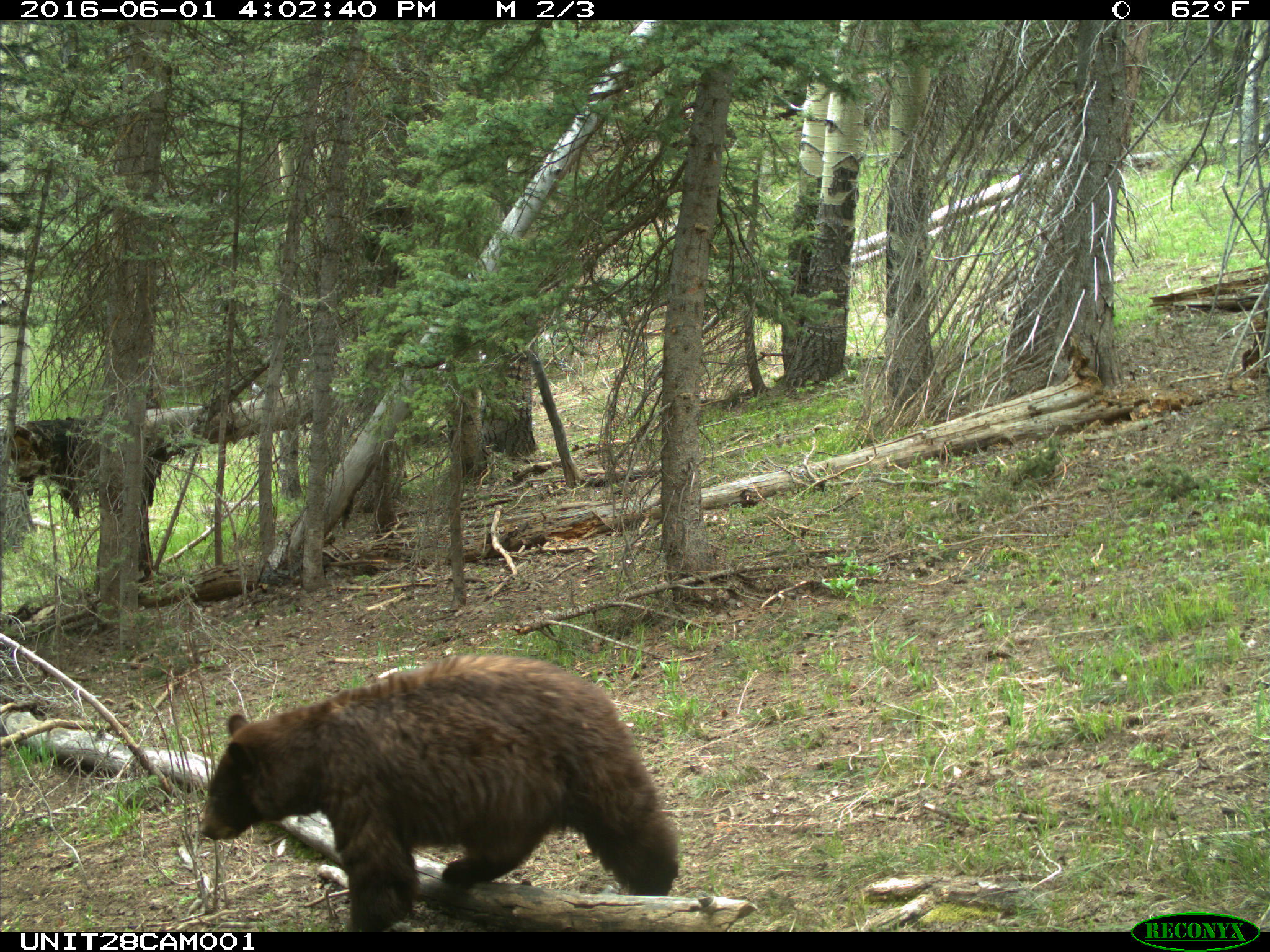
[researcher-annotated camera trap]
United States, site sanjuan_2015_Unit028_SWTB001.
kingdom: Animalia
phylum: Chordata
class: Mammalia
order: Carnivora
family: Ursidae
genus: Ursus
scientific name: Ursus americanus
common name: american black bear